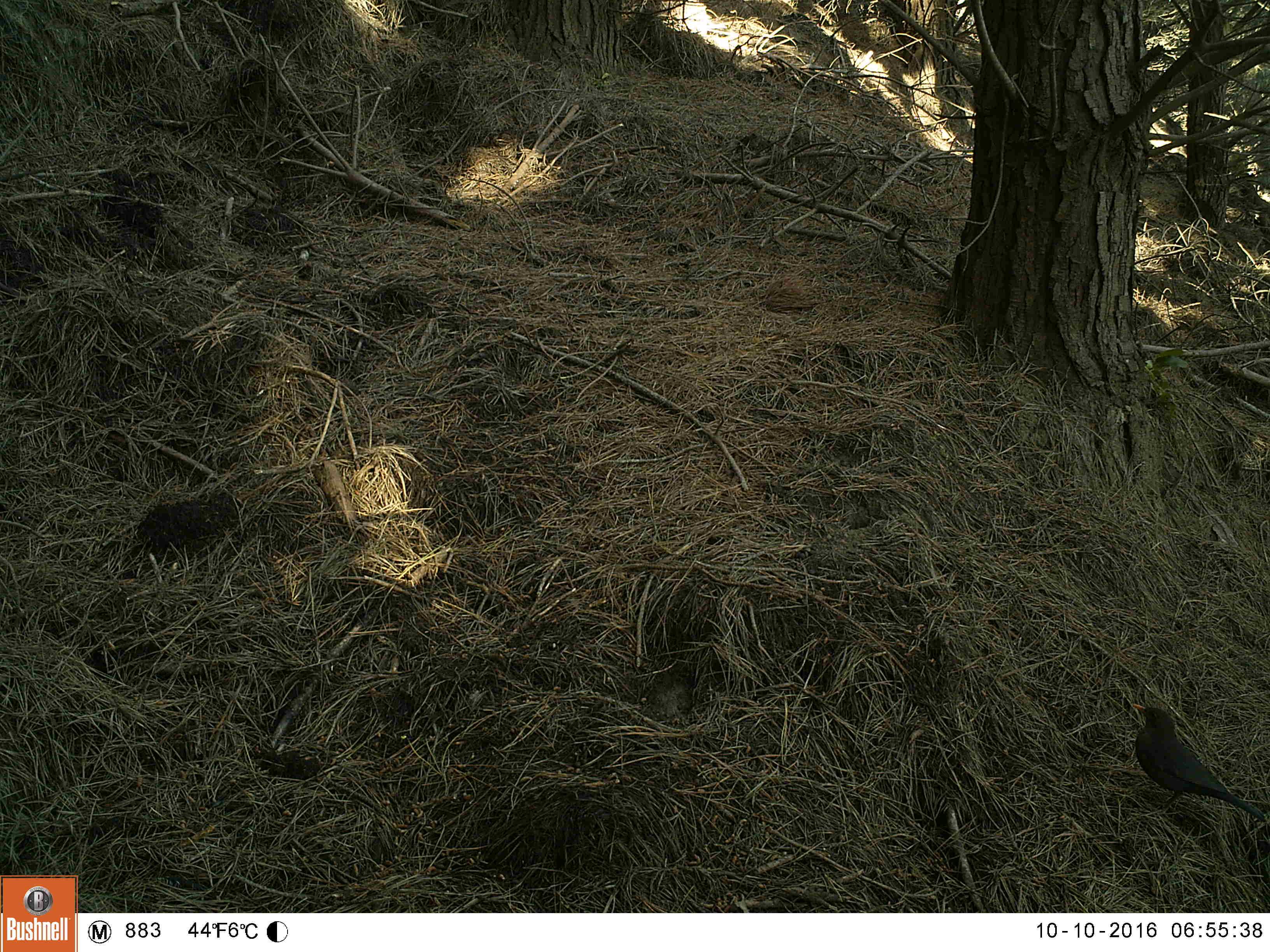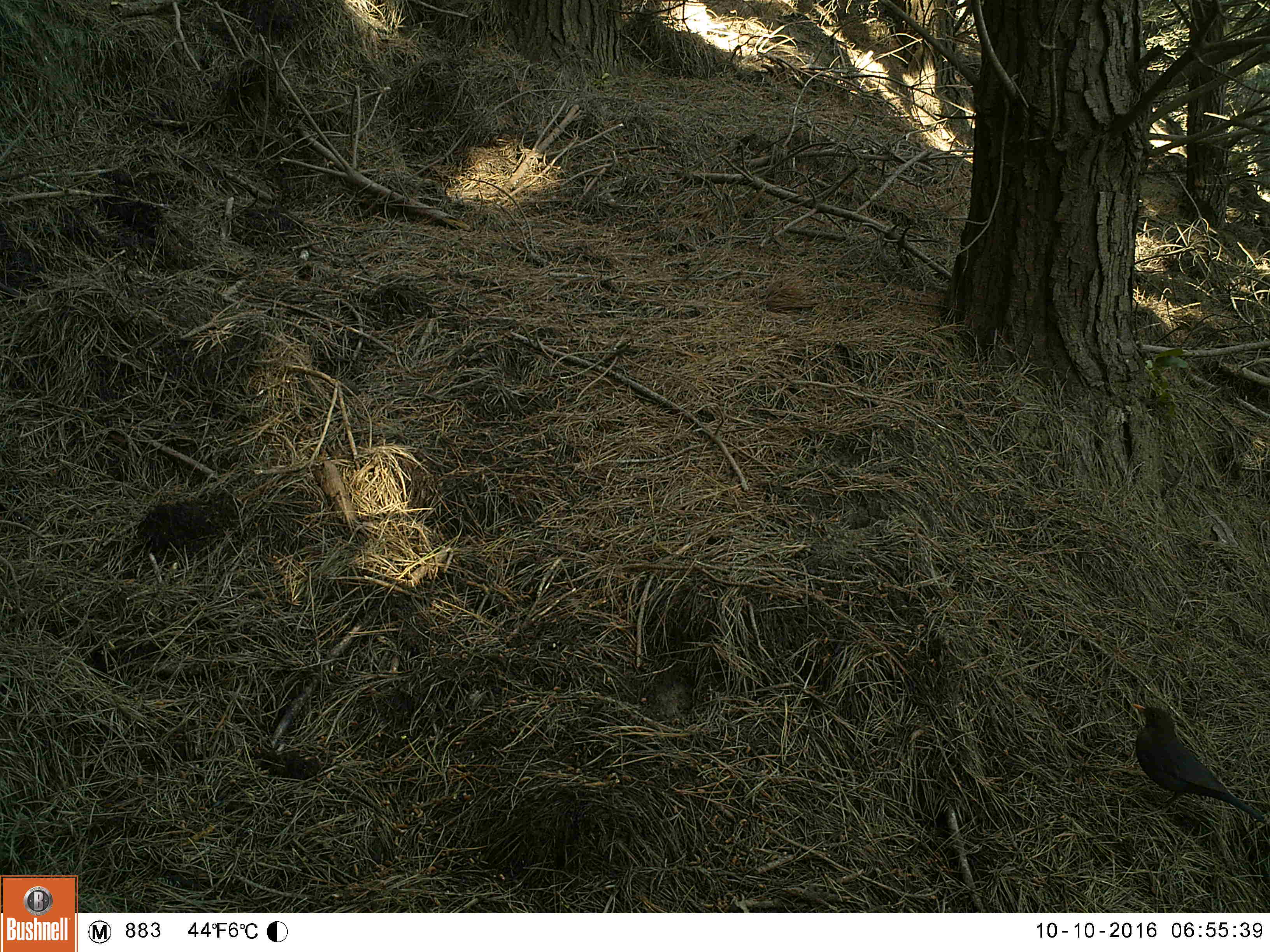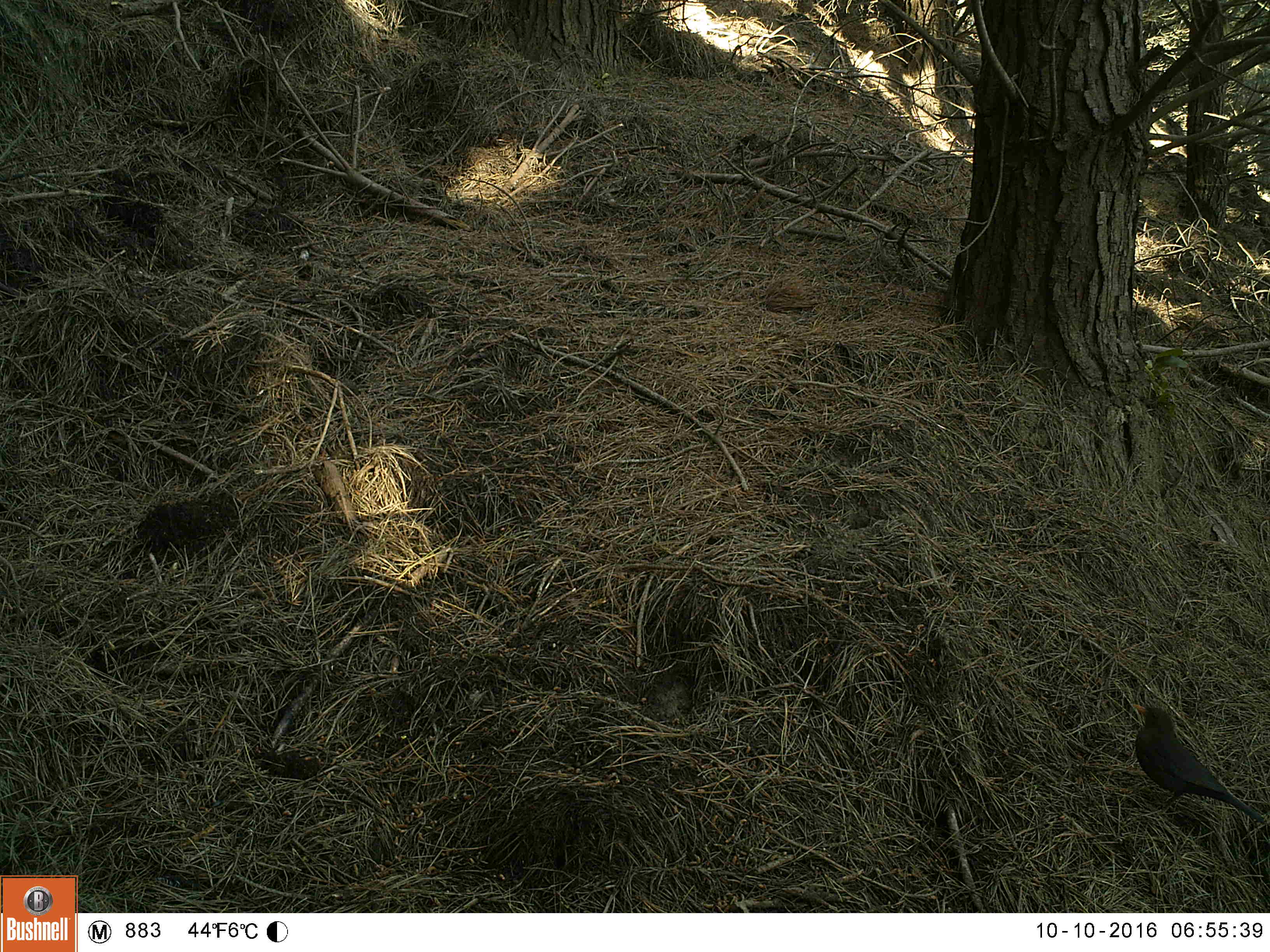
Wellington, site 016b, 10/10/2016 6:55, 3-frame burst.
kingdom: Animalia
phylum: Chordata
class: Aves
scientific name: Aves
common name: bird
Bird (Aves).